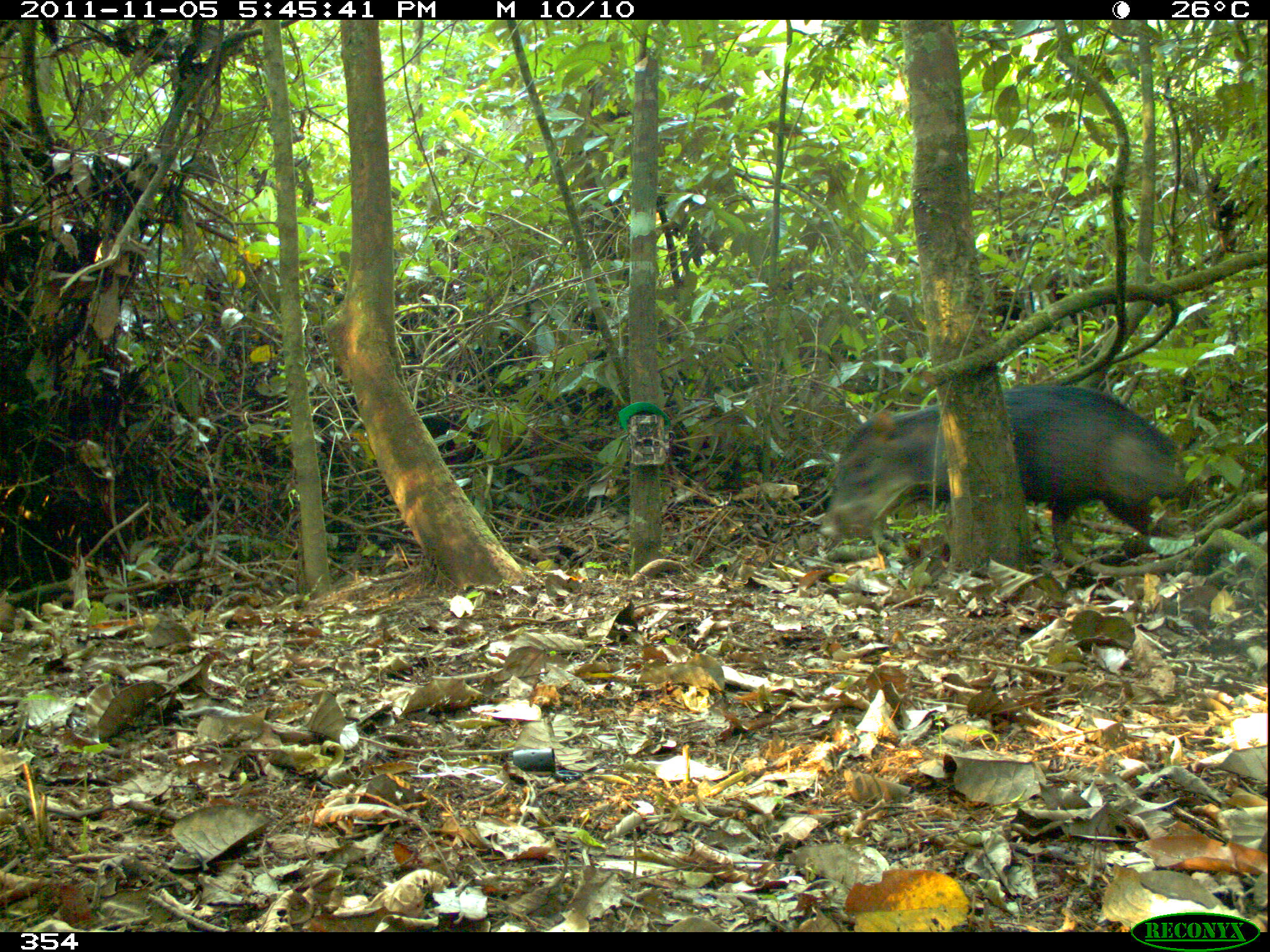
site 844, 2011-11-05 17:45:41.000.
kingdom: Animalia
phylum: Chordata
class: Mammalia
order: Artiodactyla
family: Tayassuidae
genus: Tayassu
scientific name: Tayassu pecari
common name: white-lipped peccary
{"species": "Tayassu pecari (white-lipped peccary)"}